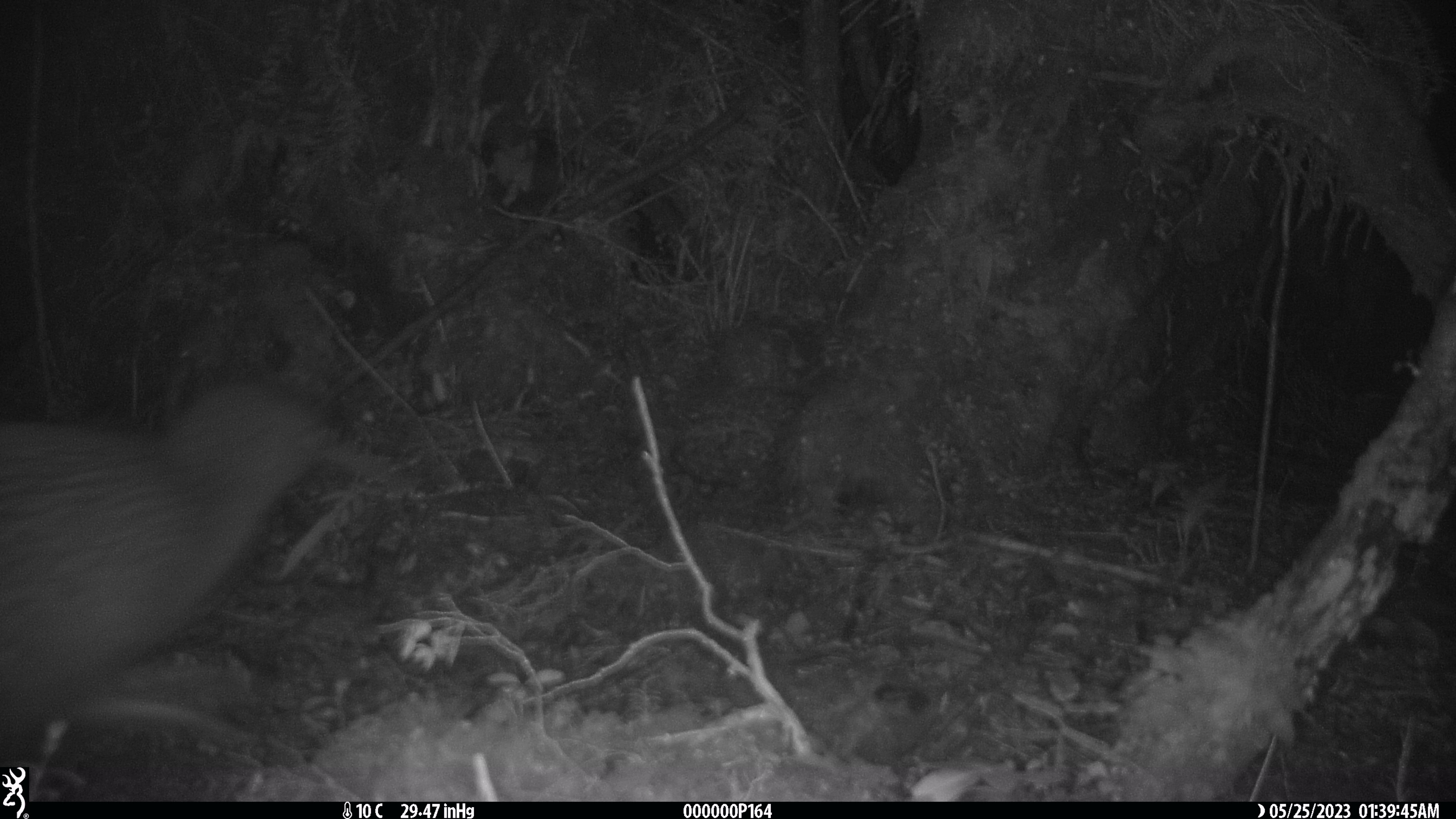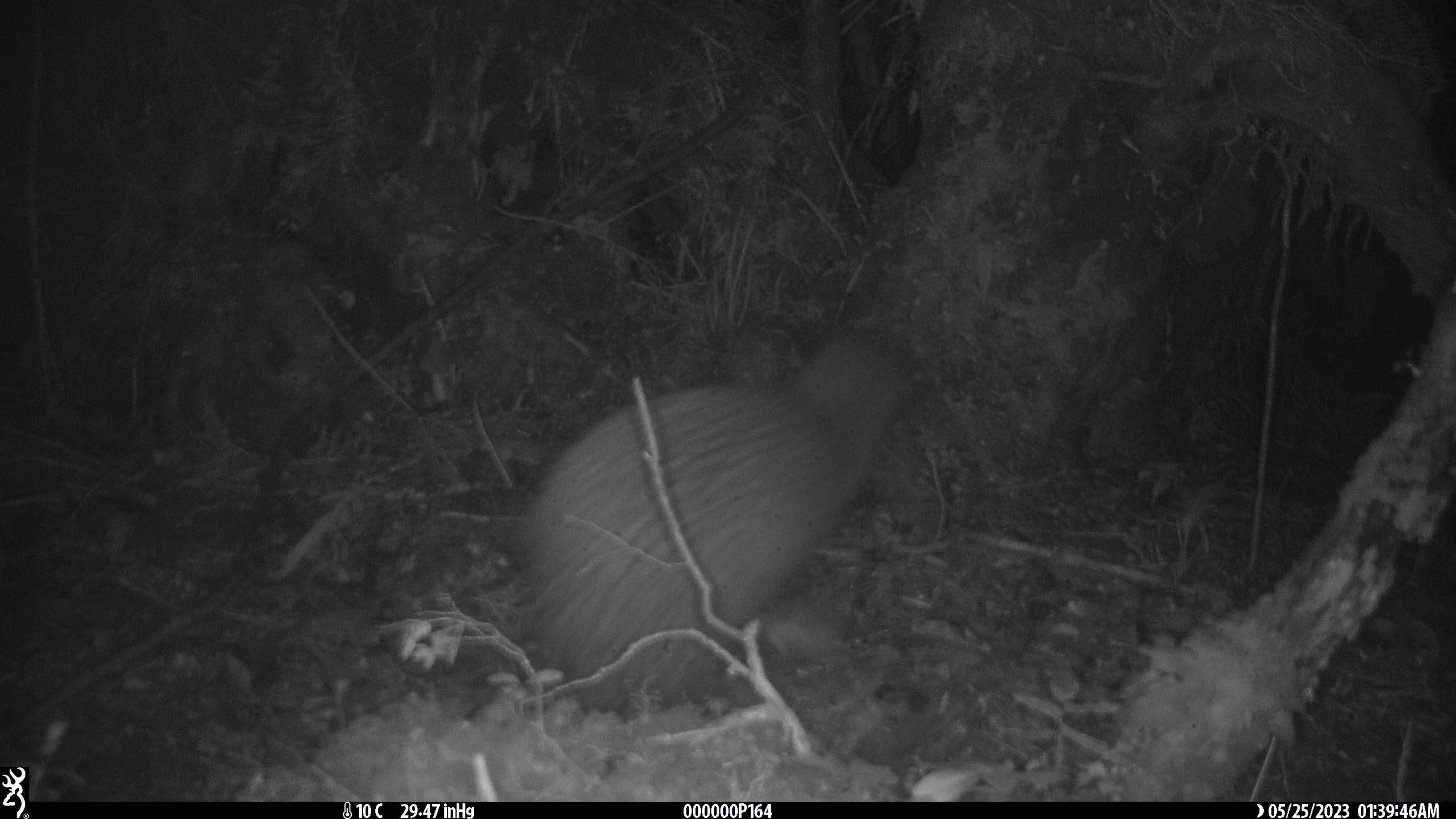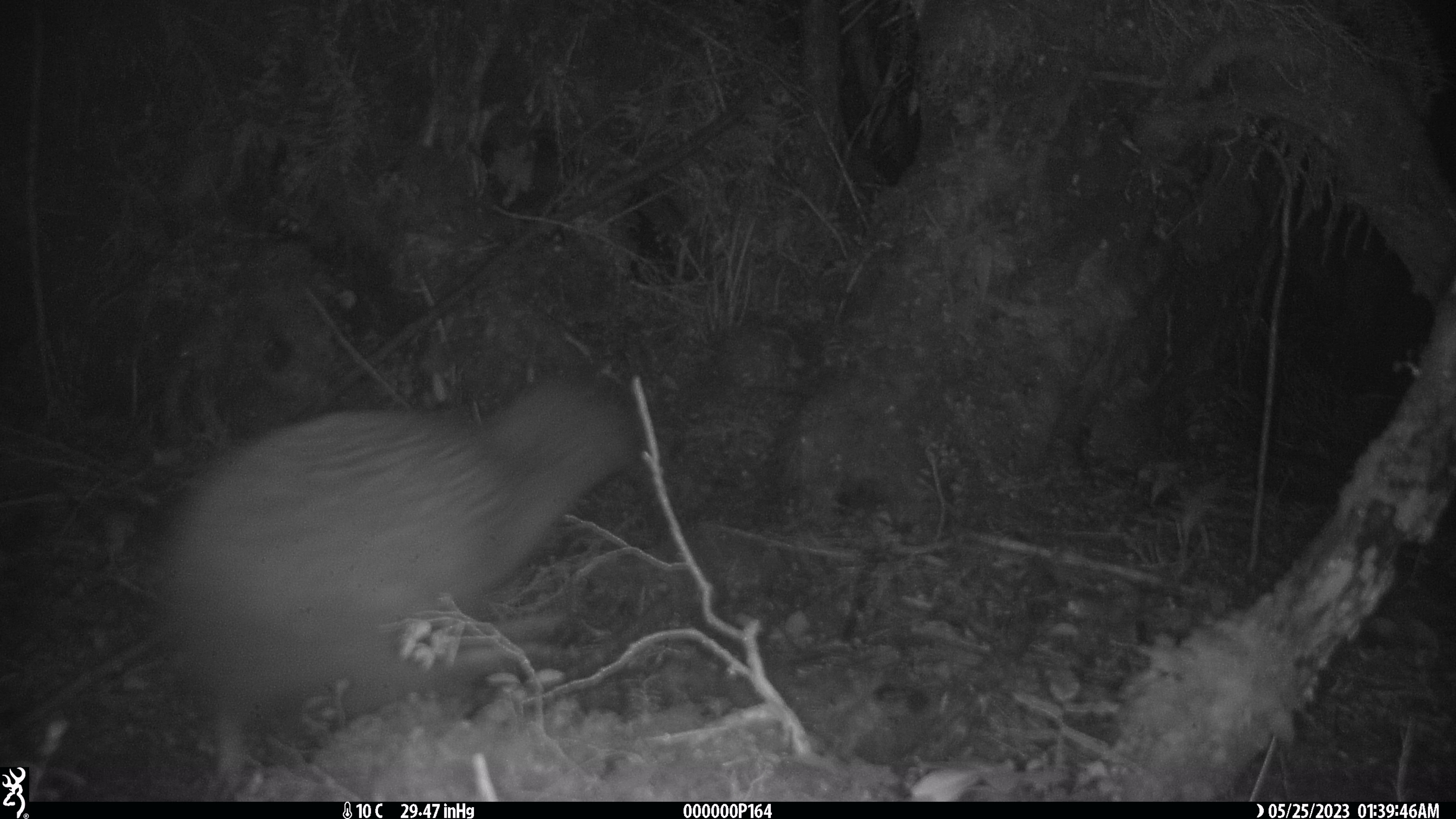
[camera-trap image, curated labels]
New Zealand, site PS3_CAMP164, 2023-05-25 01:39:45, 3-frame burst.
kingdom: Animalia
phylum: Chordata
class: Aves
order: Apterygiformes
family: Apterygidae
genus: Apteryx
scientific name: Apteryx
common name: kiwi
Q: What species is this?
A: Kiwi (Apteryx).